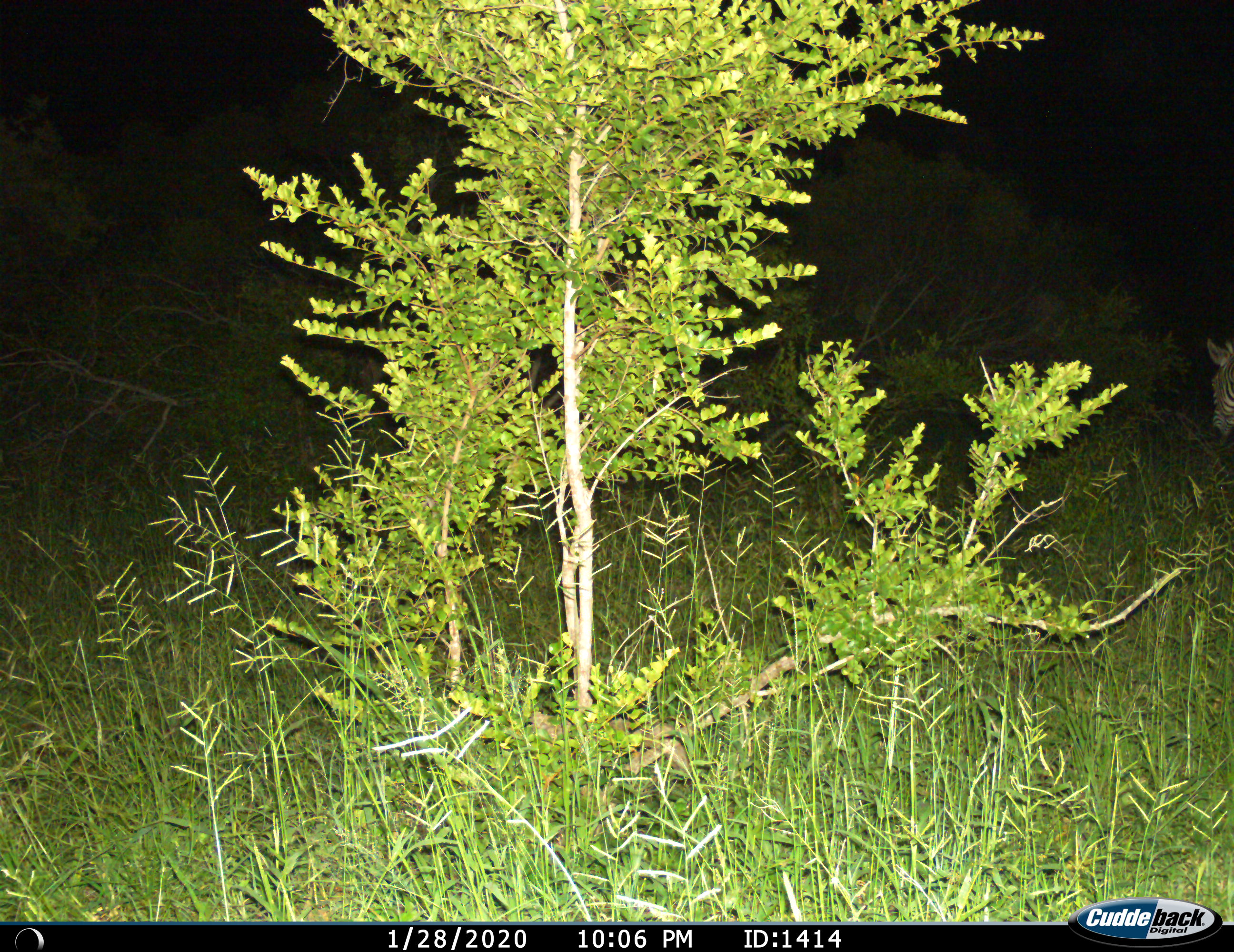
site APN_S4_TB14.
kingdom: Animalia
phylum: Chordata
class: Mammalia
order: Perissodactyla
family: Equidae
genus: Equus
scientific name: Equus quagga burchellii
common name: burchell's zebra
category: zebraburchells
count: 1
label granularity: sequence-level